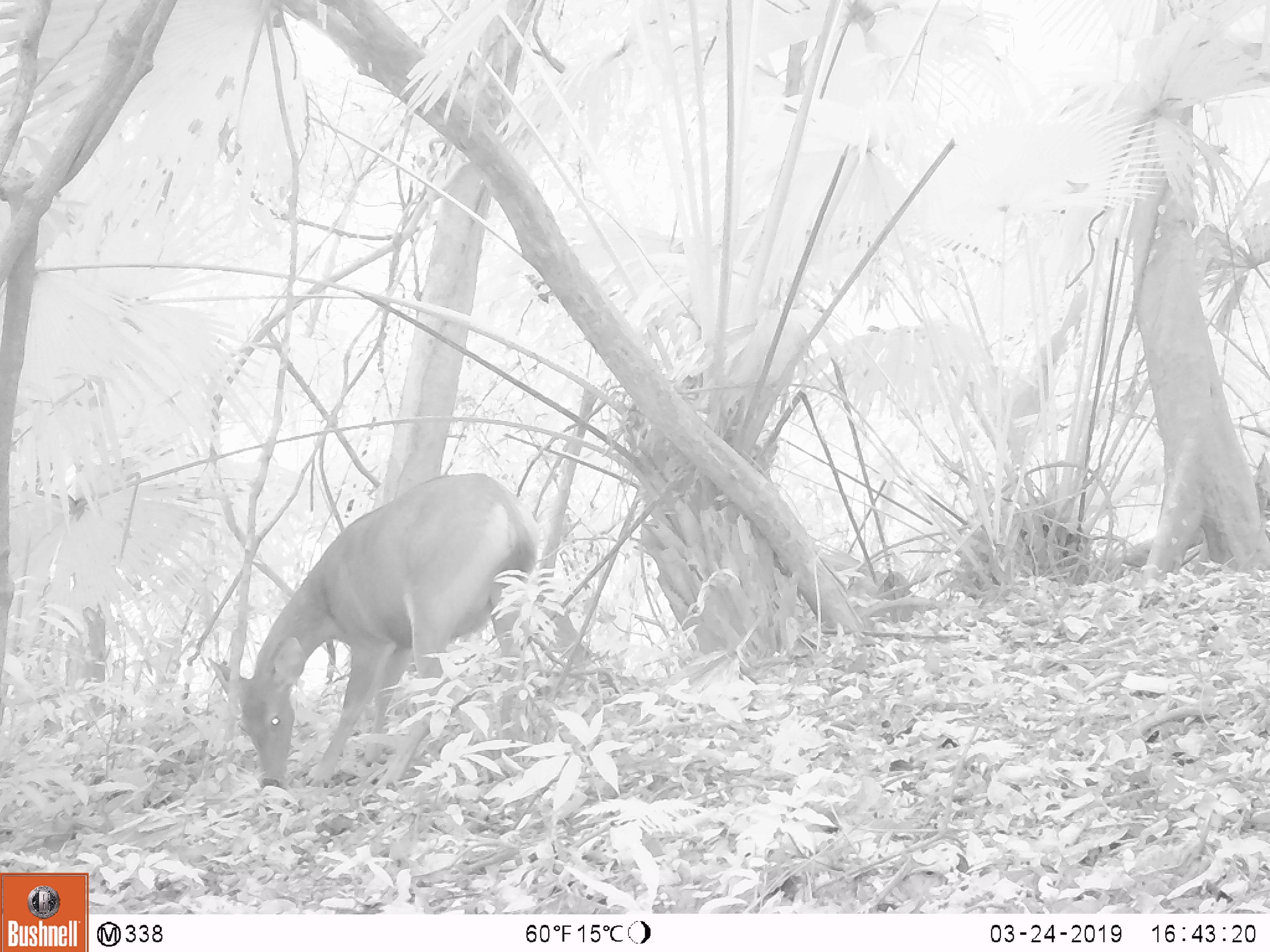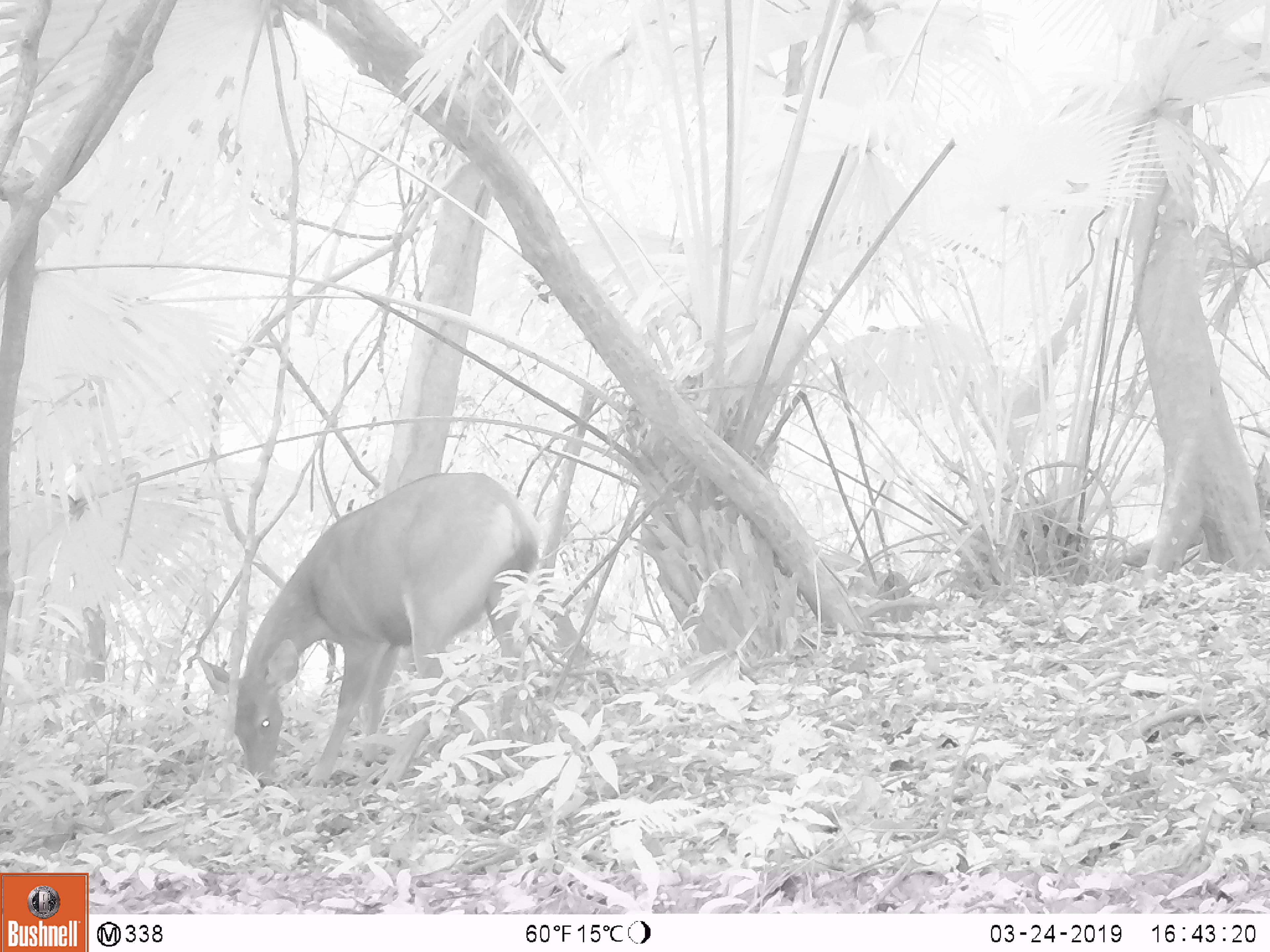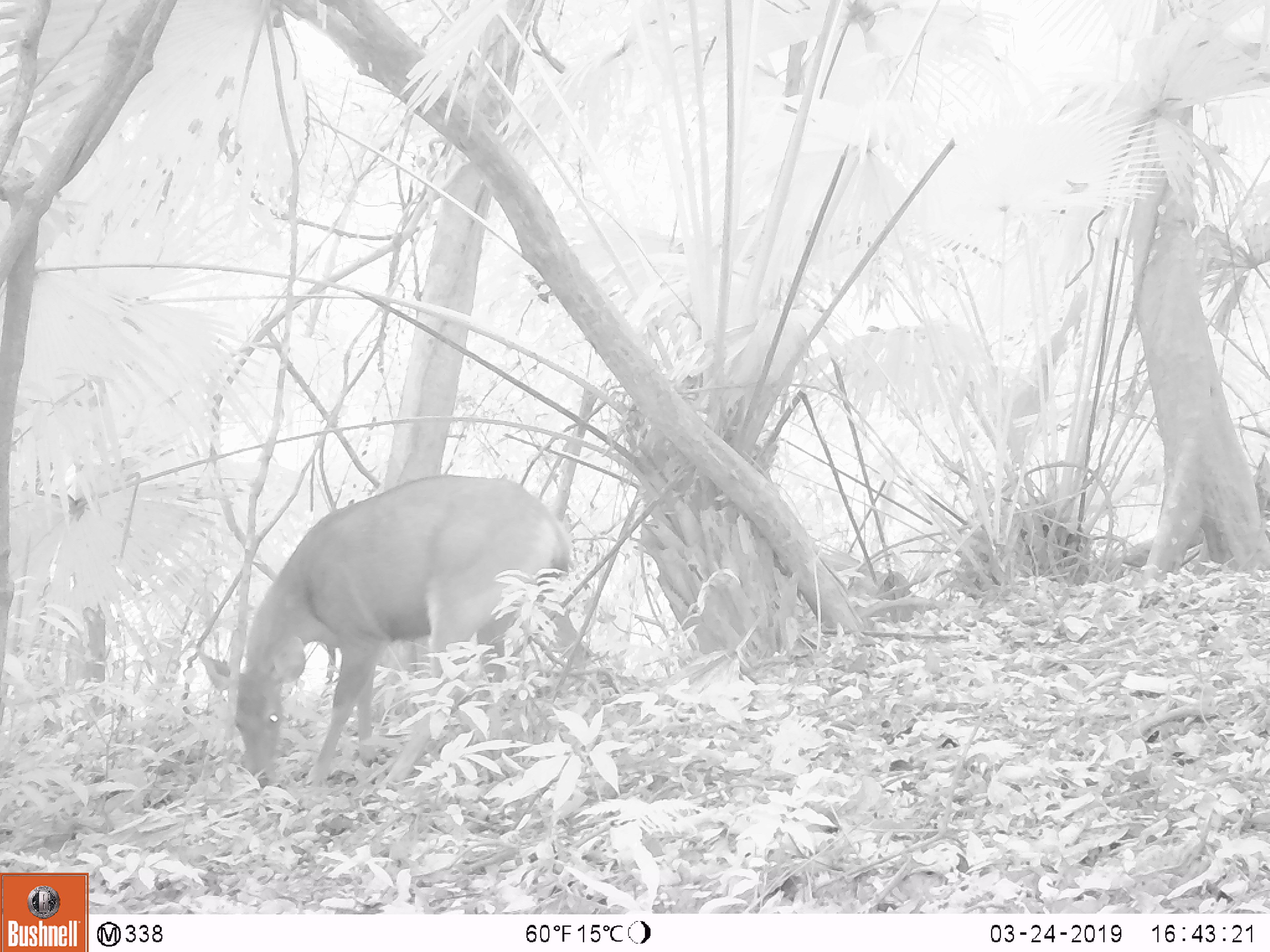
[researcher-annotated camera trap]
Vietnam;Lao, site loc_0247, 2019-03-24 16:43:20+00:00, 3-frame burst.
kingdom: Animalia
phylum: Chordata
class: Mammalia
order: Artiodactyla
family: Cervidae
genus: Rusa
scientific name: Rusa unicolor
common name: sambar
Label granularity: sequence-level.